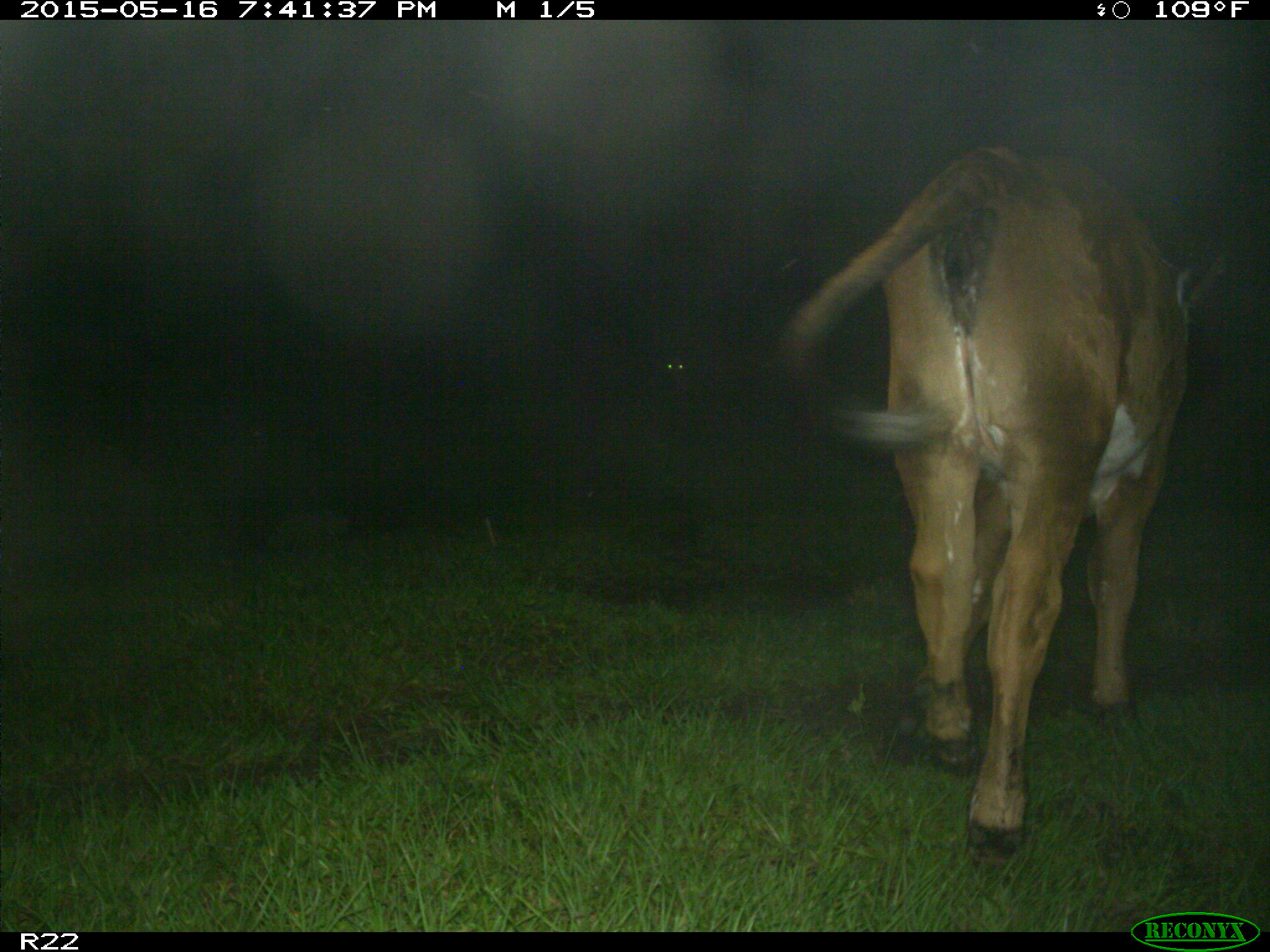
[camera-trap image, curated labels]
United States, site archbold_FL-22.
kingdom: Animalia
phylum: Chordata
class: Mammalia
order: Artiodactyla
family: Bovidae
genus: Bos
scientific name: Bos taurus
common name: domestic cow